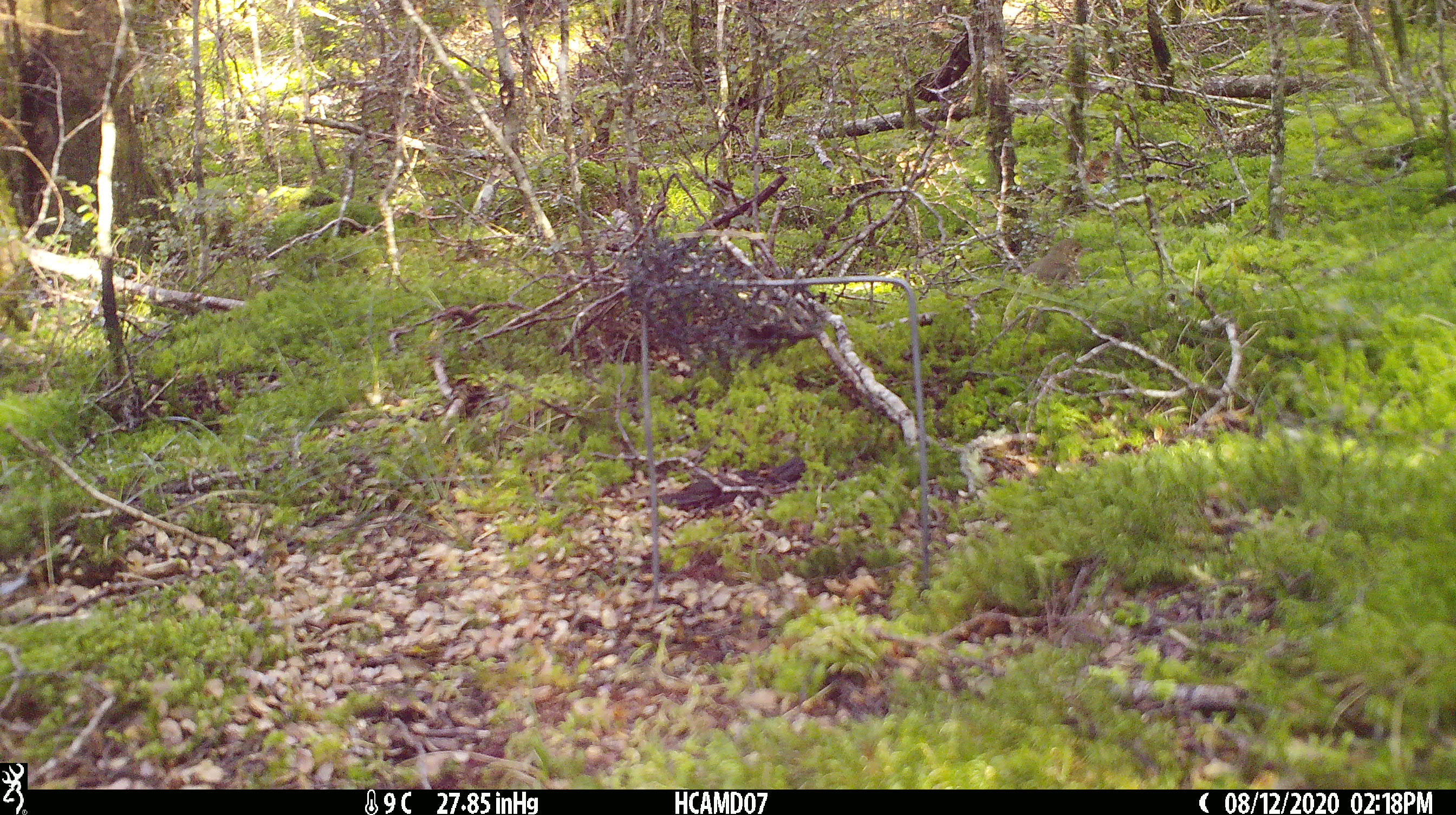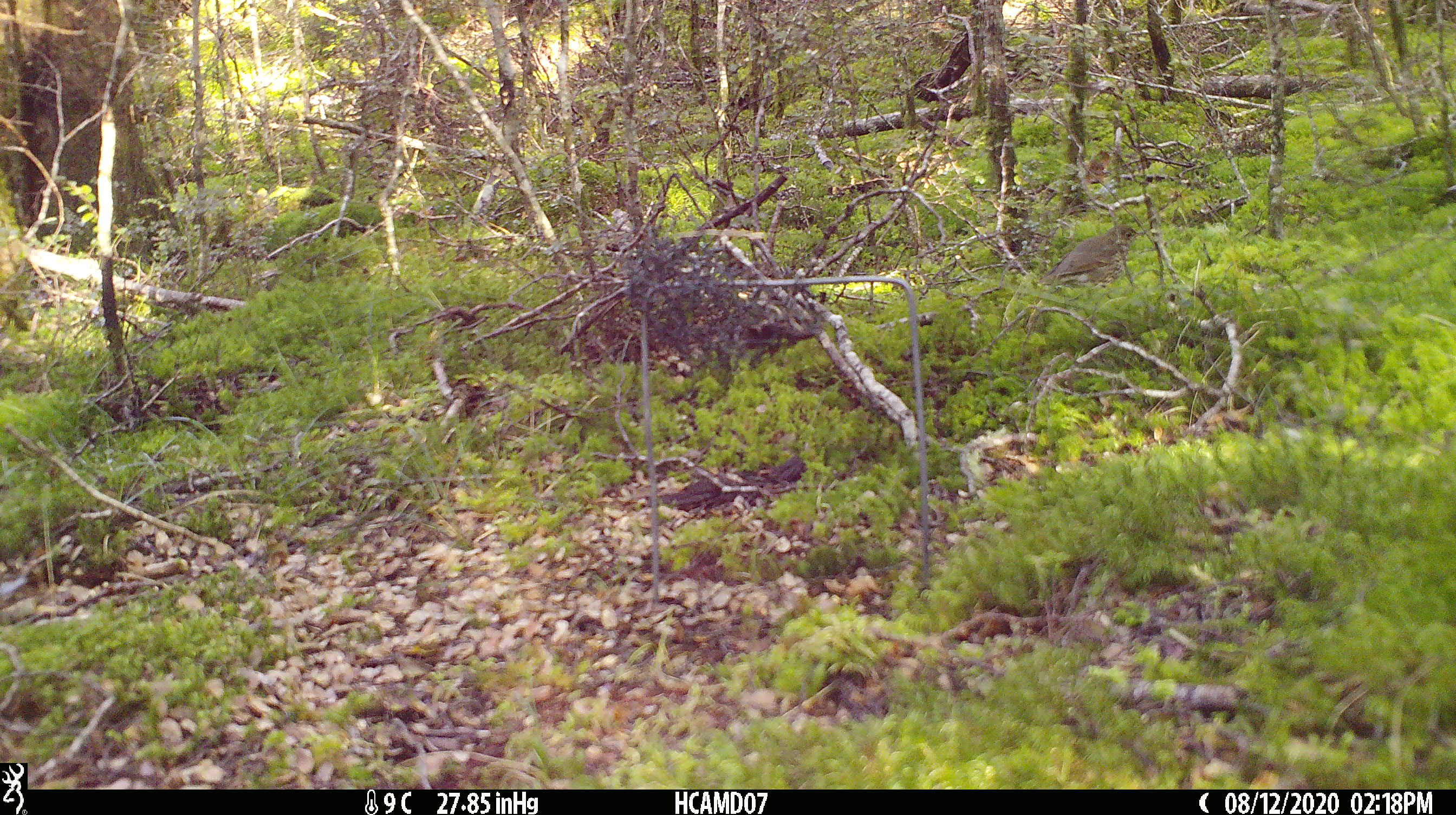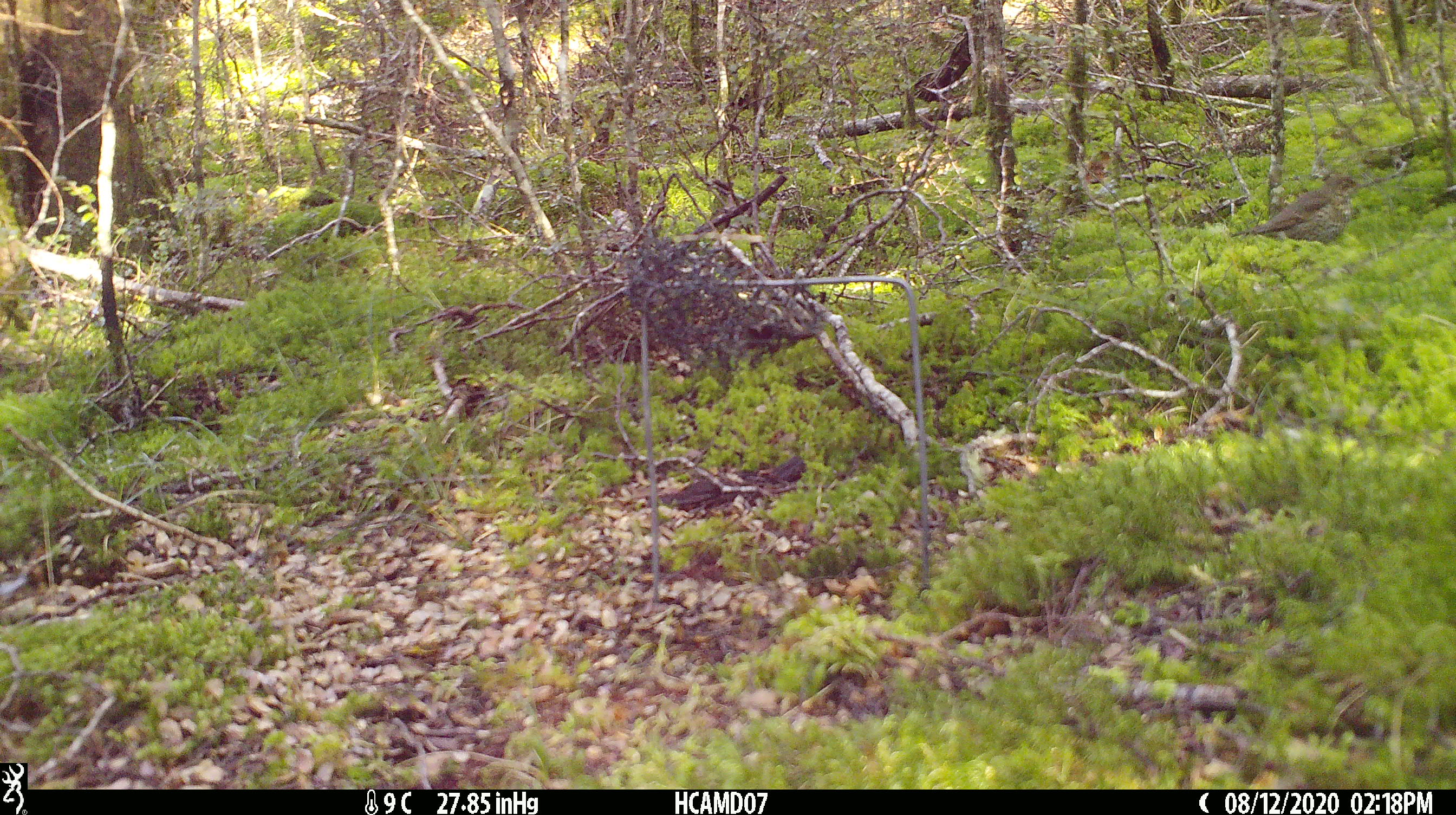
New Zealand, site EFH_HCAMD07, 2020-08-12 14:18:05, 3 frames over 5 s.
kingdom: Animalia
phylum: Chordata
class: Aves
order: Passeriformes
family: Turdidae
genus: Turdus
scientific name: Turdus philomelos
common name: song thrush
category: thrush